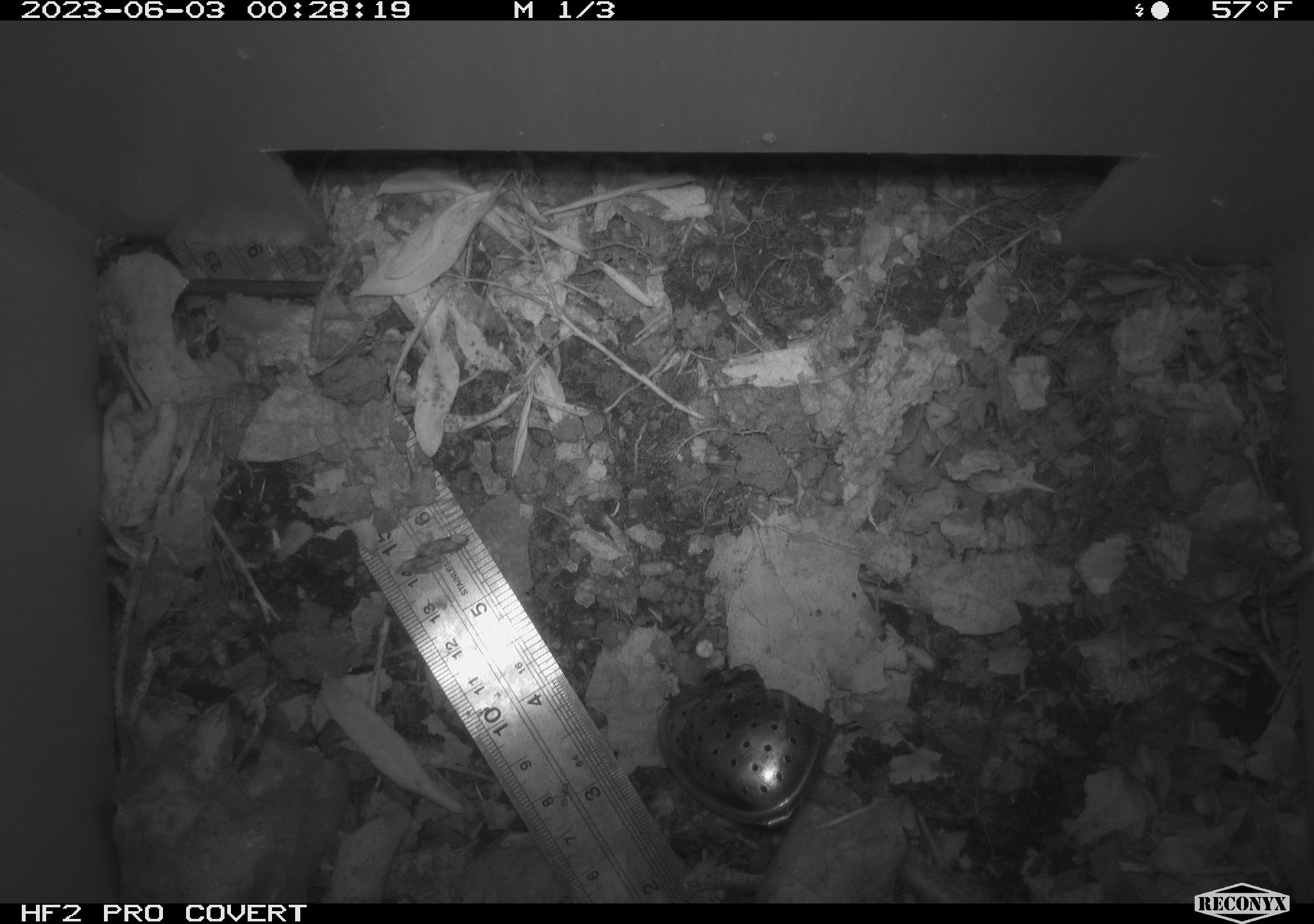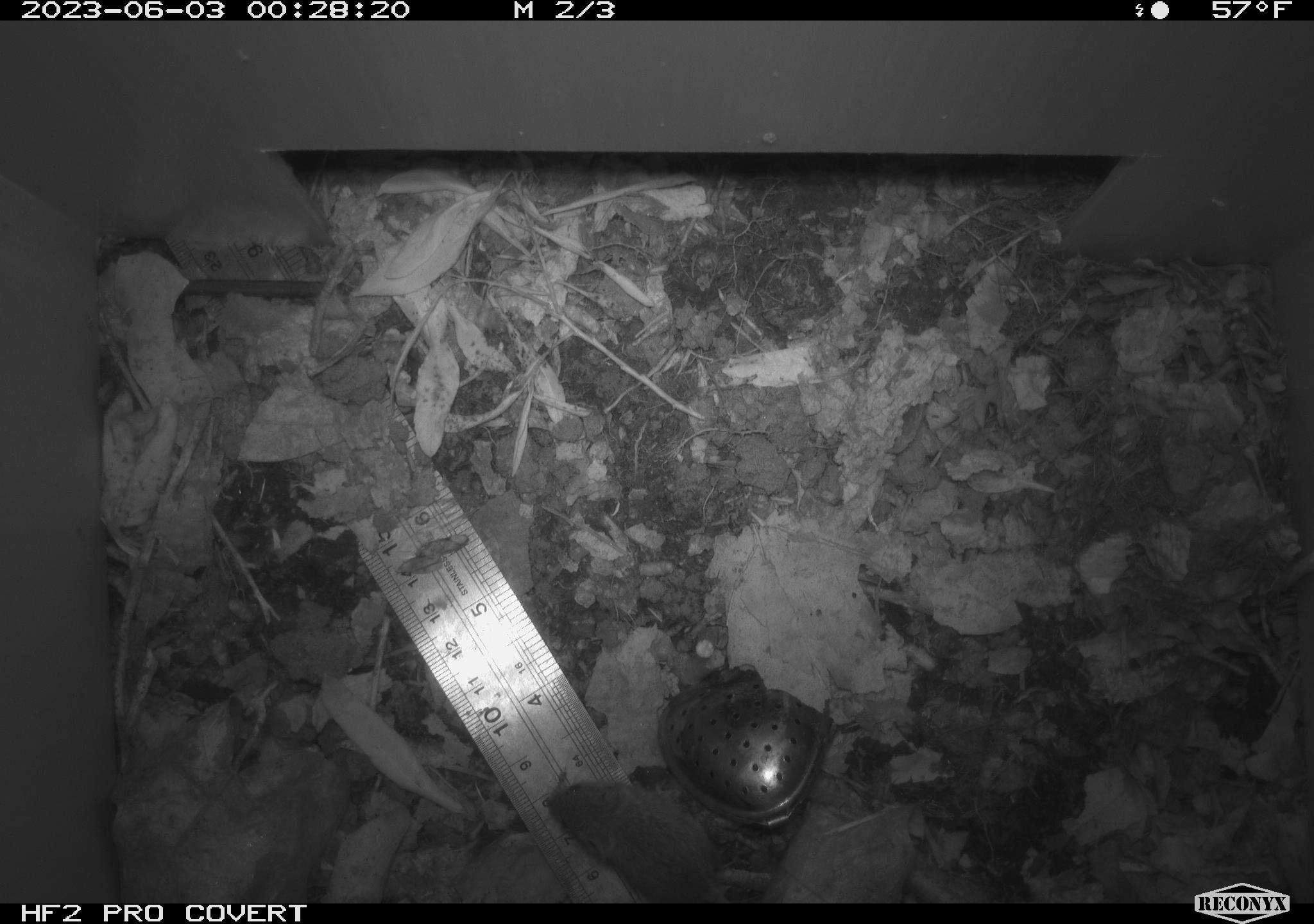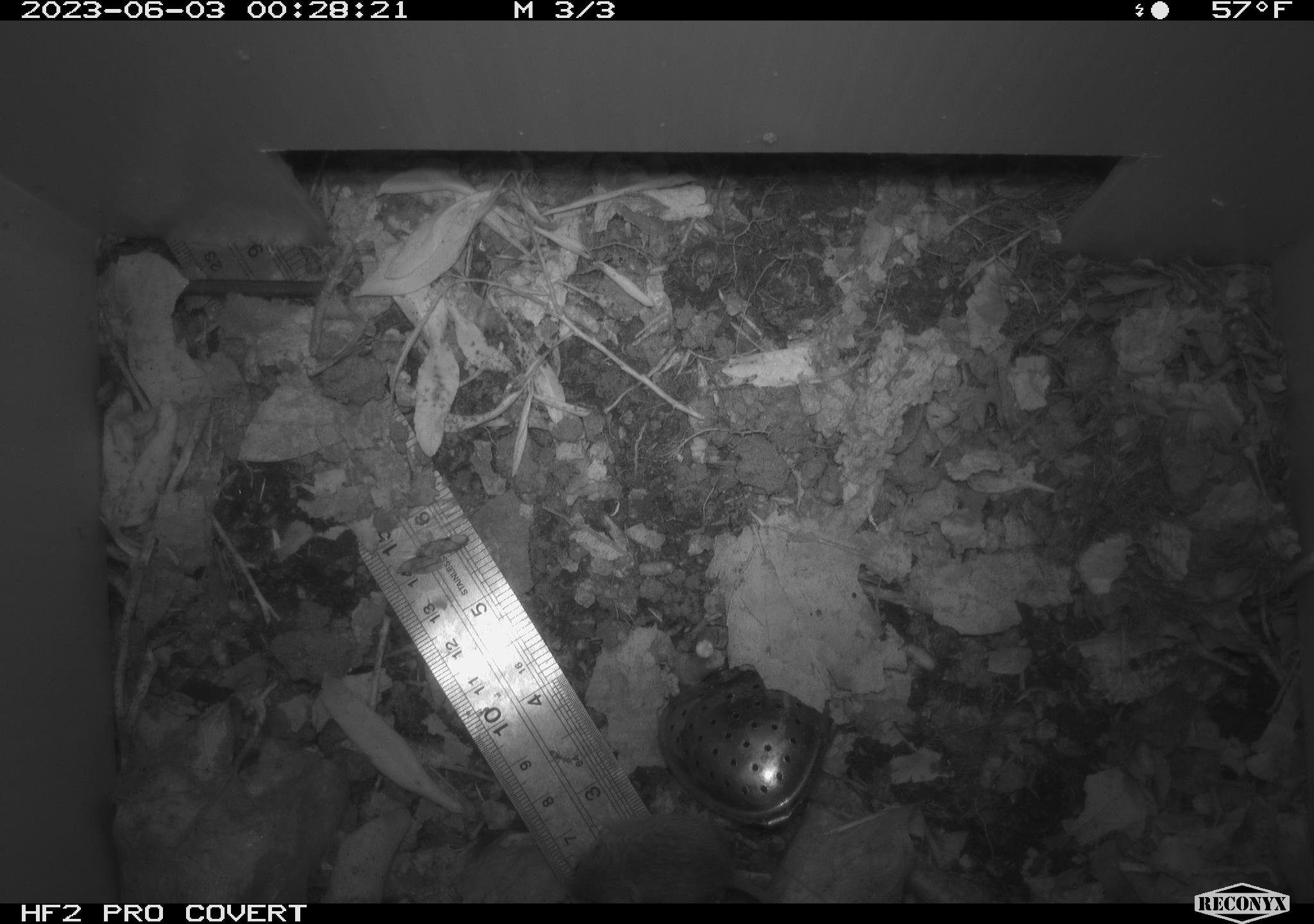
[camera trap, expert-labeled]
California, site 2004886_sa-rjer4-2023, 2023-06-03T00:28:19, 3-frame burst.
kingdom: Animalia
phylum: Chordata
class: Mammalia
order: Rodentia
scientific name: Rodentia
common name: mouse species